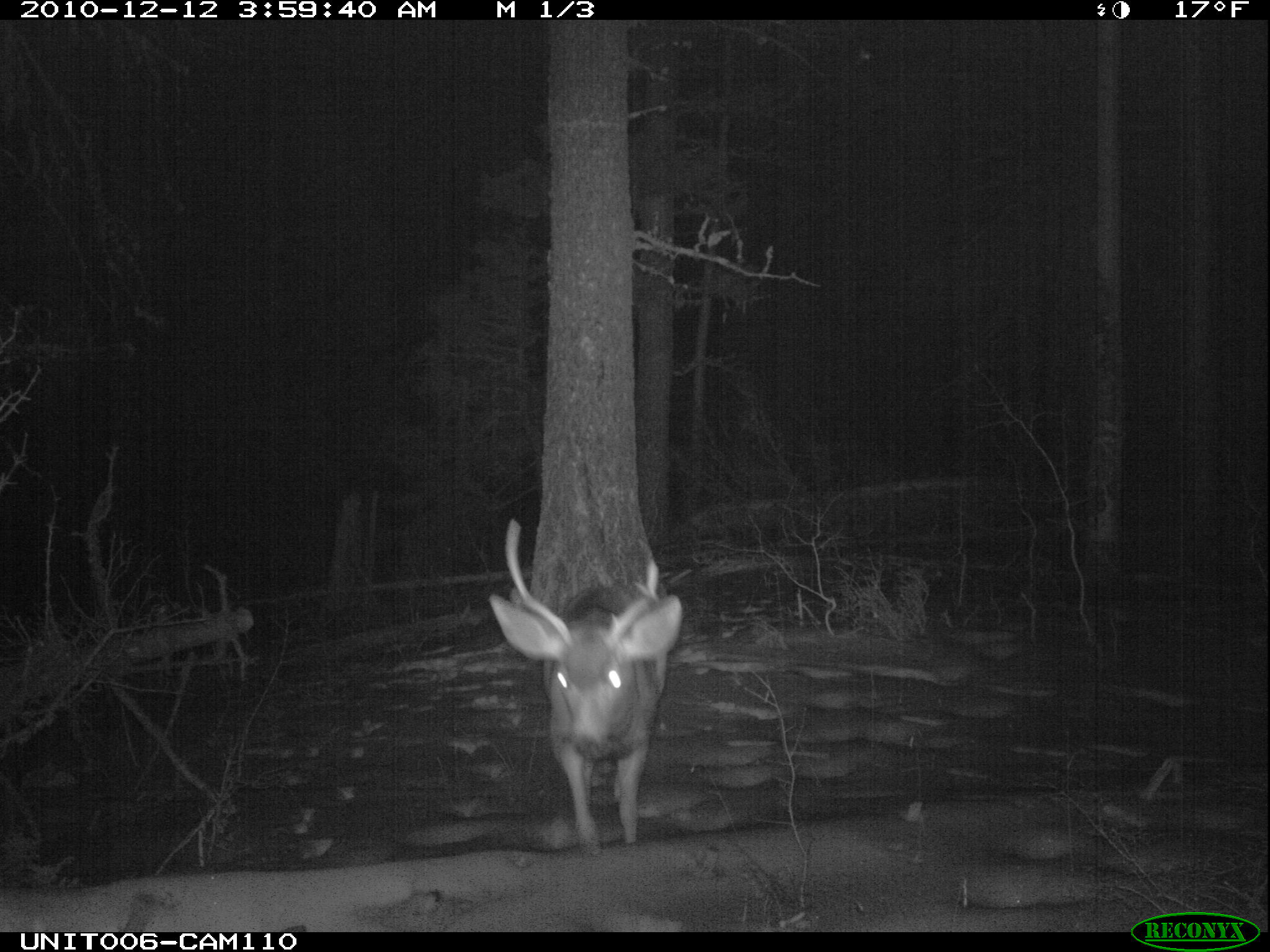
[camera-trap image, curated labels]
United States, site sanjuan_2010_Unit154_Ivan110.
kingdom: Animalia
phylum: Chordata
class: Mammalia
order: Artiodactyla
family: Cervidae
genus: Odocoileus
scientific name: Odocoileus hemionus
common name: mule deer